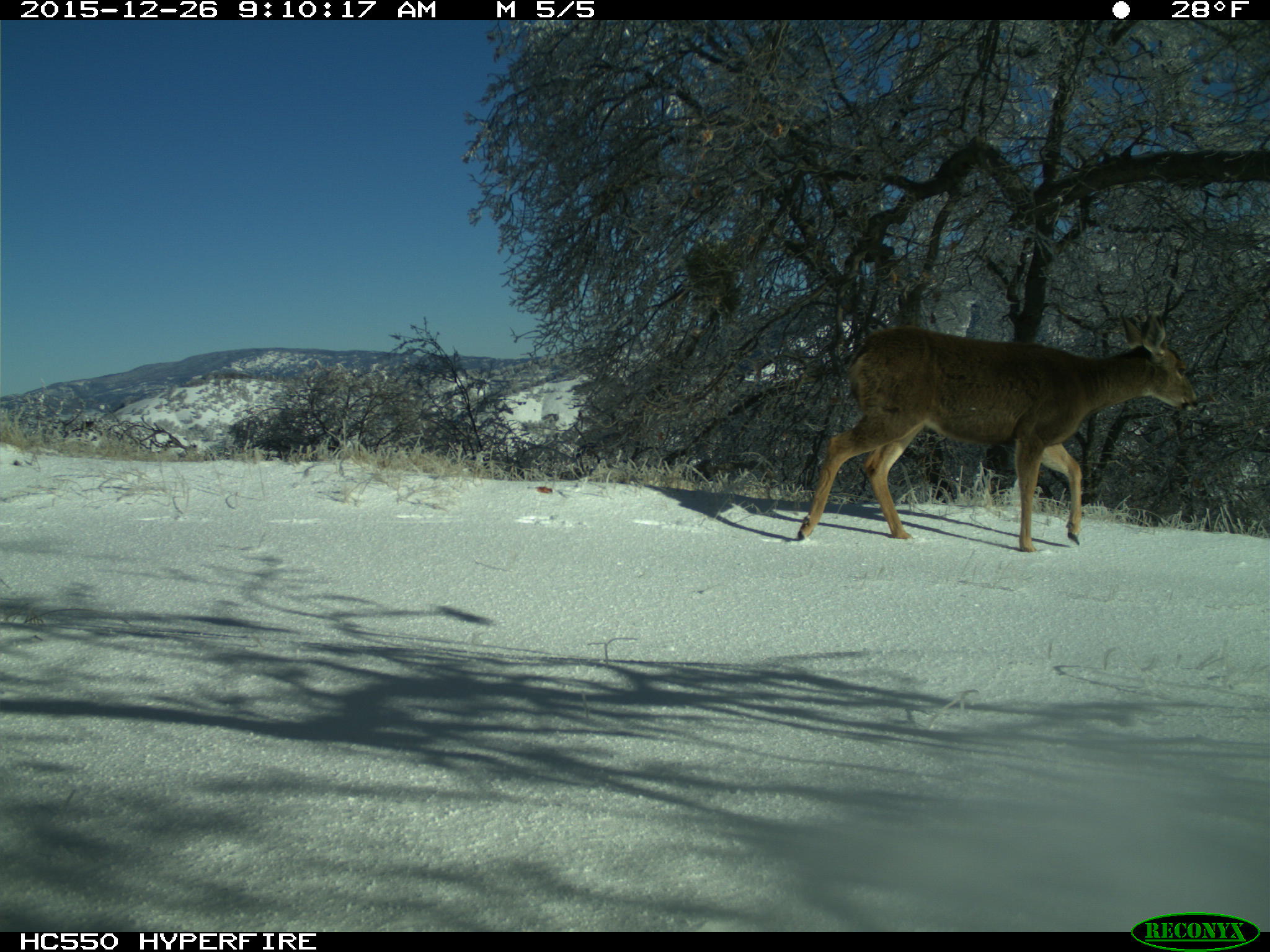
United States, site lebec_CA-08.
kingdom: Animalia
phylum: Chordata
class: Mammalia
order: Artiodactyla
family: Cervidae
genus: Odocoileus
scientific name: Odocoileus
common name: deer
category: unidentified deer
Unidentified deer (deer) (Odocoileus).